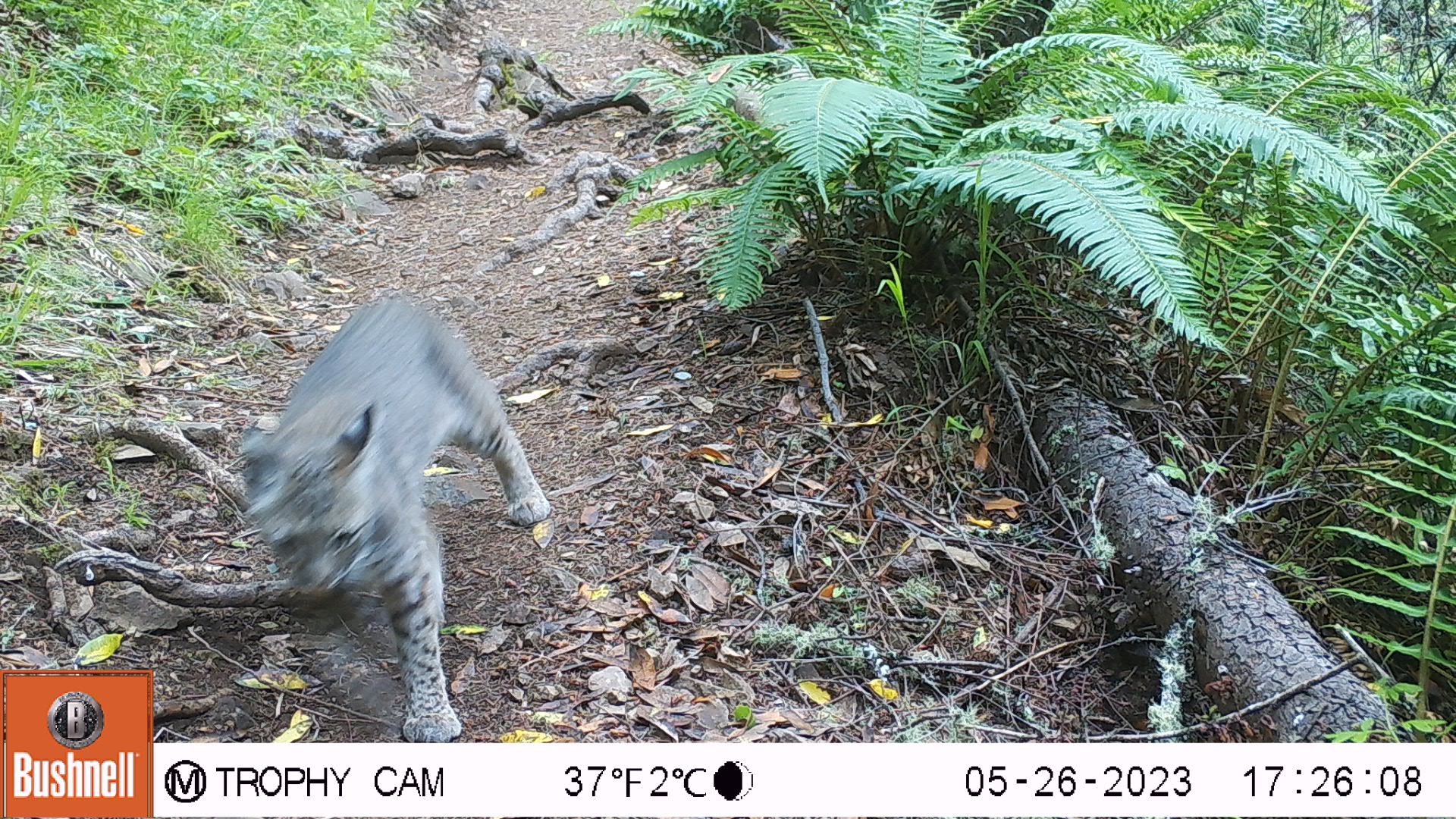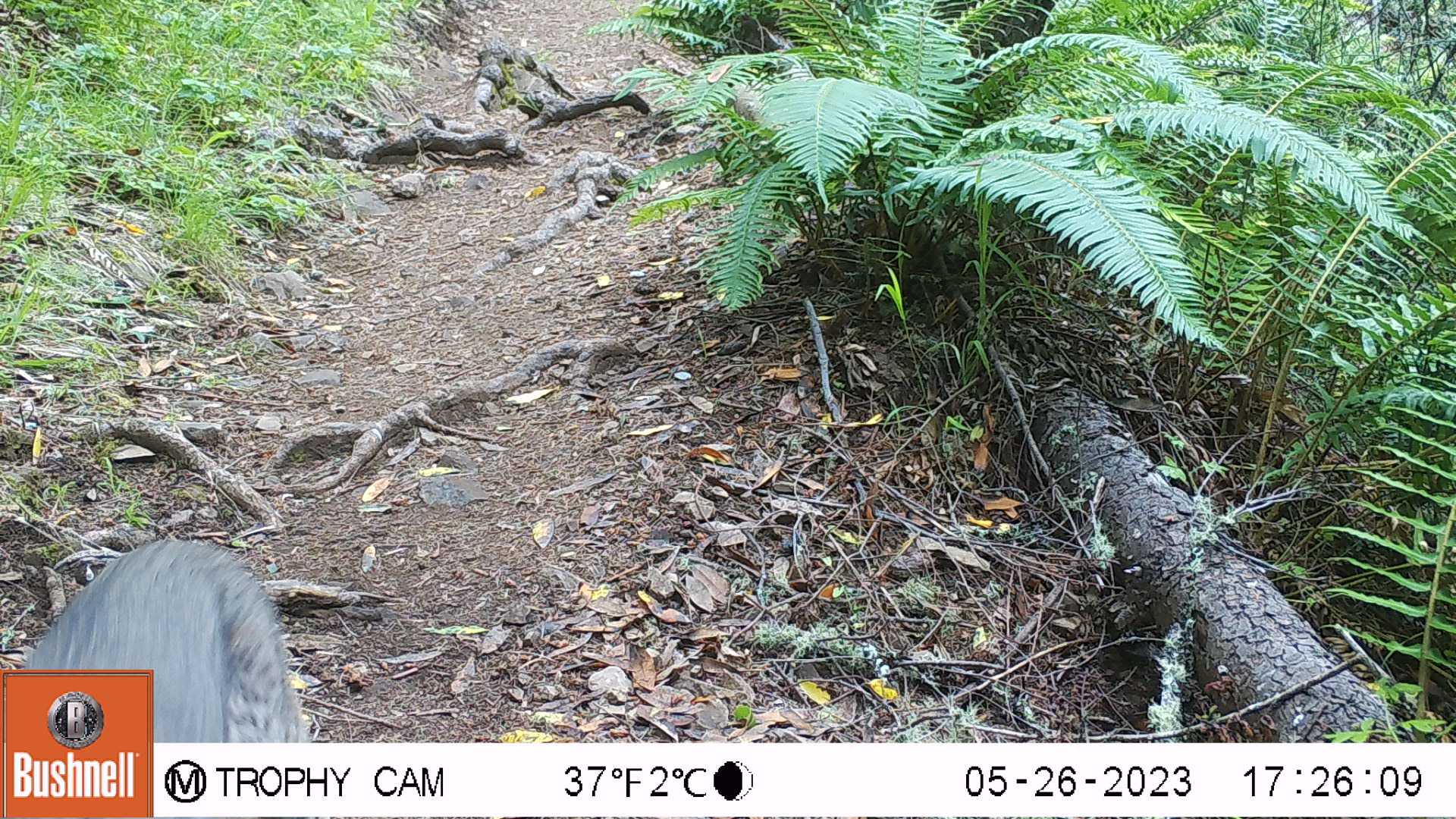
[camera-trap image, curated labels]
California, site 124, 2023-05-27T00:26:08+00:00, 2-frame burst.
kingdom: Animalia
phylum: Chordata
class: Mammalia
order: Carnivora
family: Felidae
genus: Lynx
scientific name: Lynx rufus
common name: bobcat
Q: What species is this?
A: Bobcat (Lynx rufus).